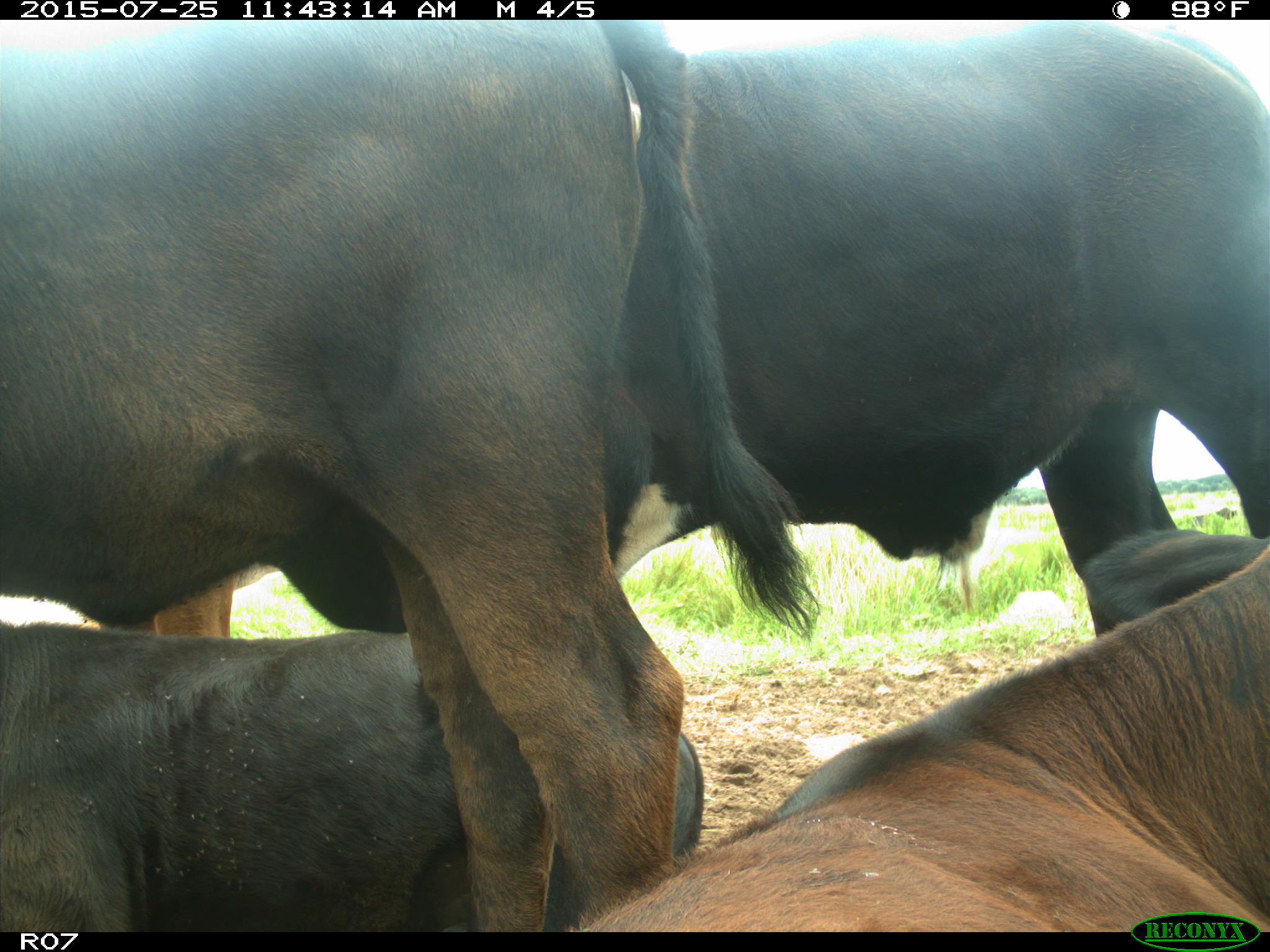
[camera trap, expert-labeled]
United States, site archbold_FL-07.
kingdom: Animalia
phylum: Chordata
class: Mammalia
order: Artiodactyla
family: Bovidae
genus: Bos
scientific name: Bos taurus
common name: domestic cow